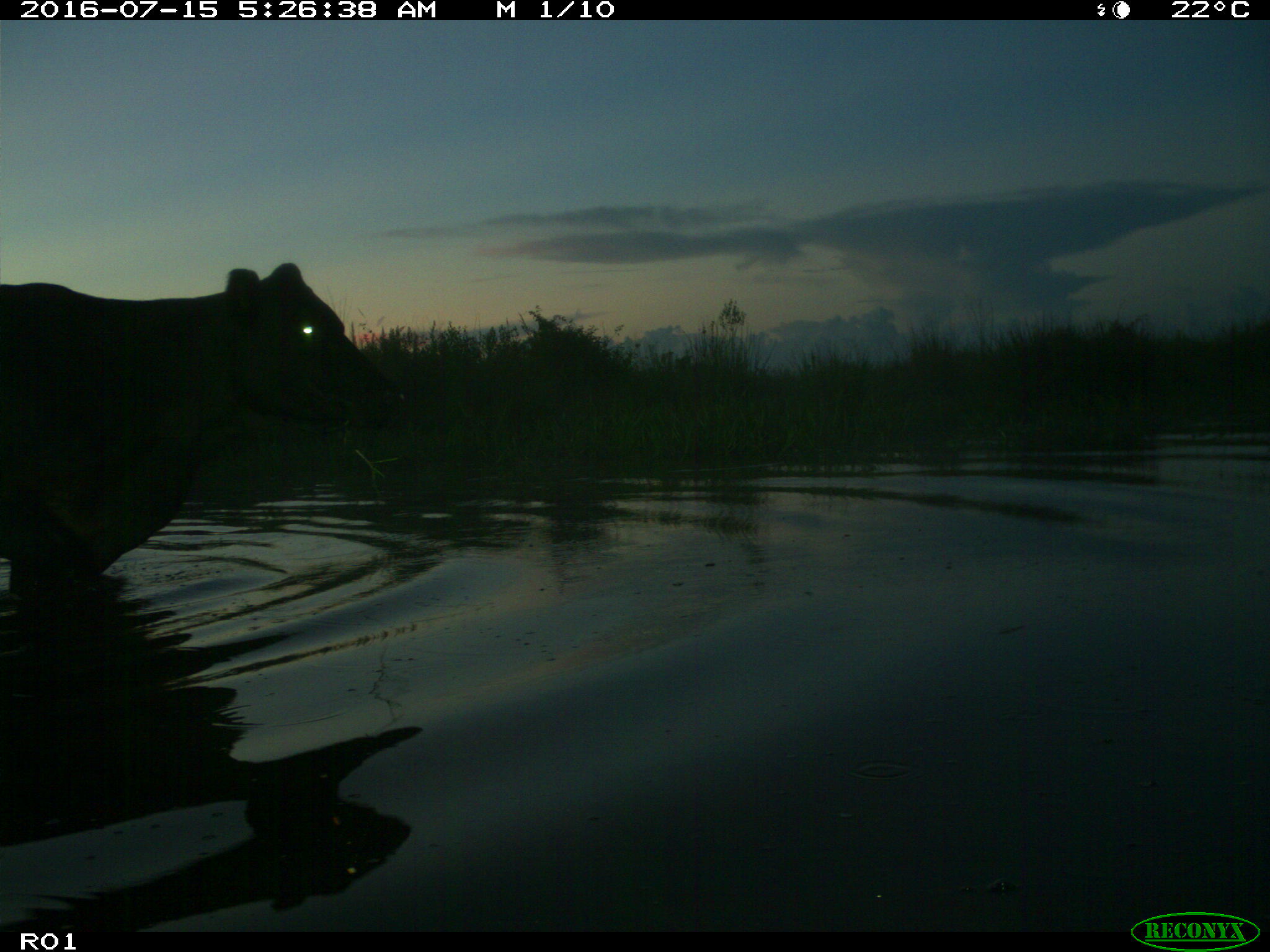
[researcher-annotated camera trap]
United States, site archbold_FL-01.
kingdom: Animalia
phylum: Chordata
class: Mammalia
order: Artiodactyla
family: Bovidae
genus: Bos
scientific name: Bos taurus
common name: domestic cow